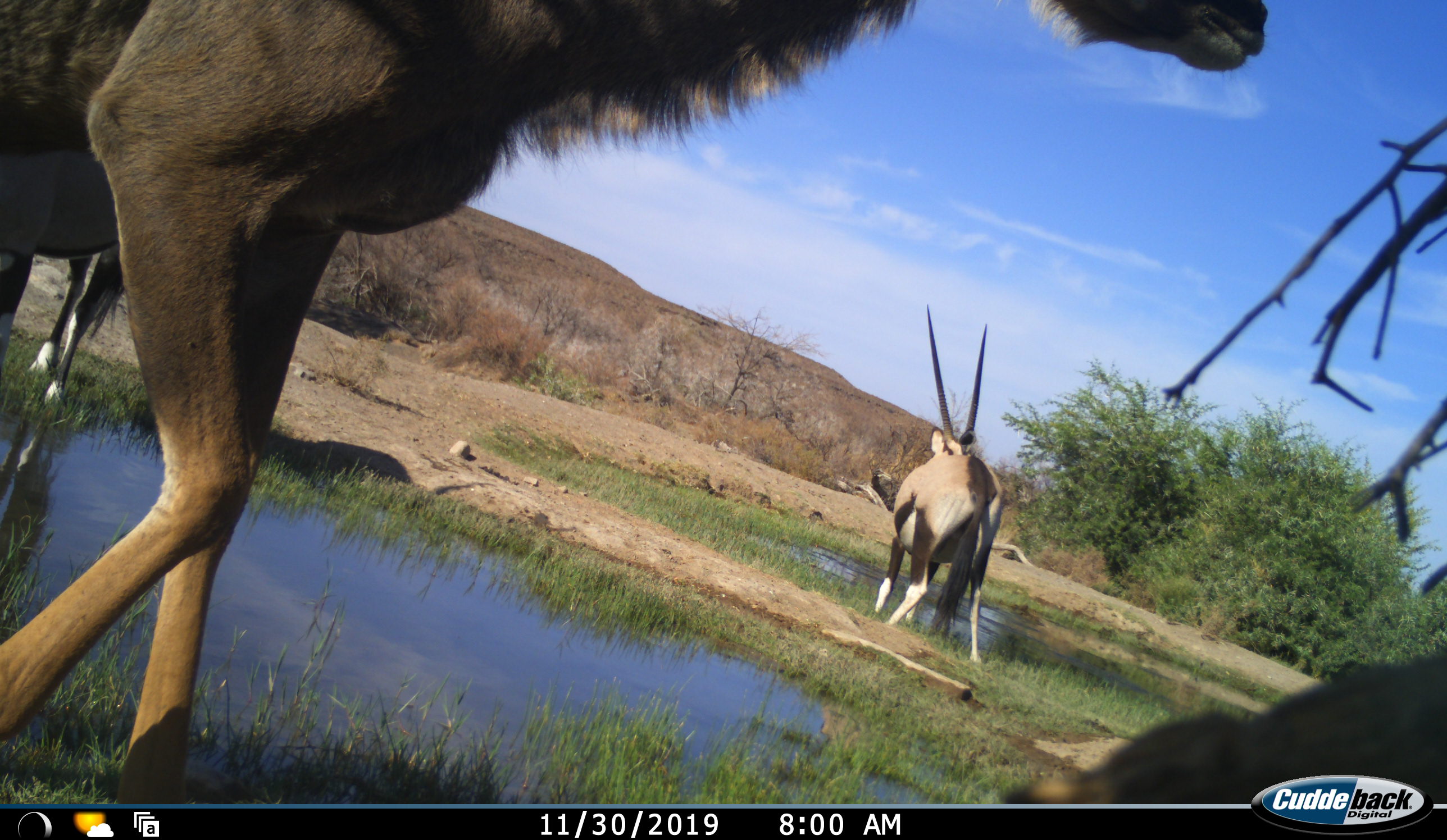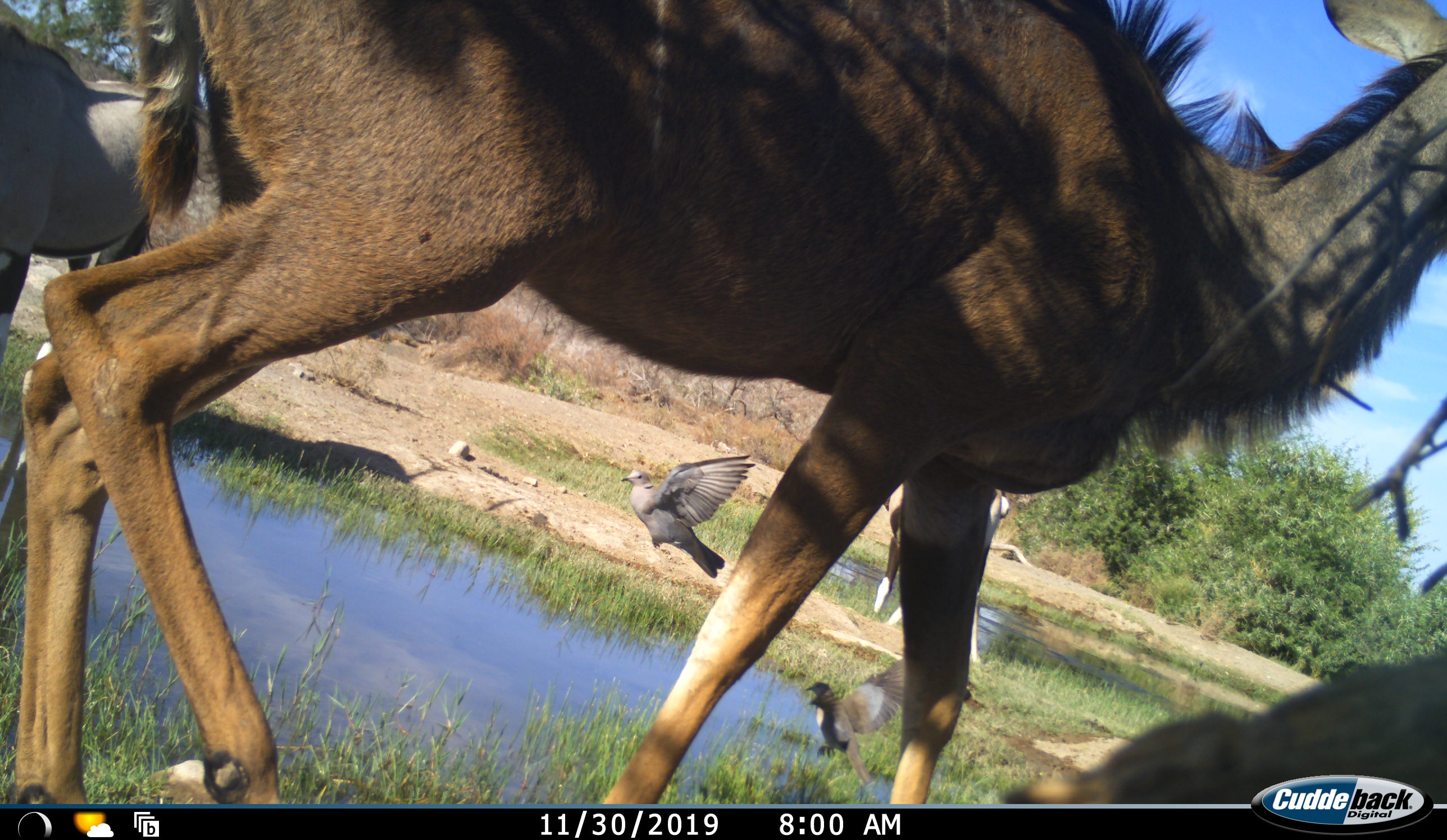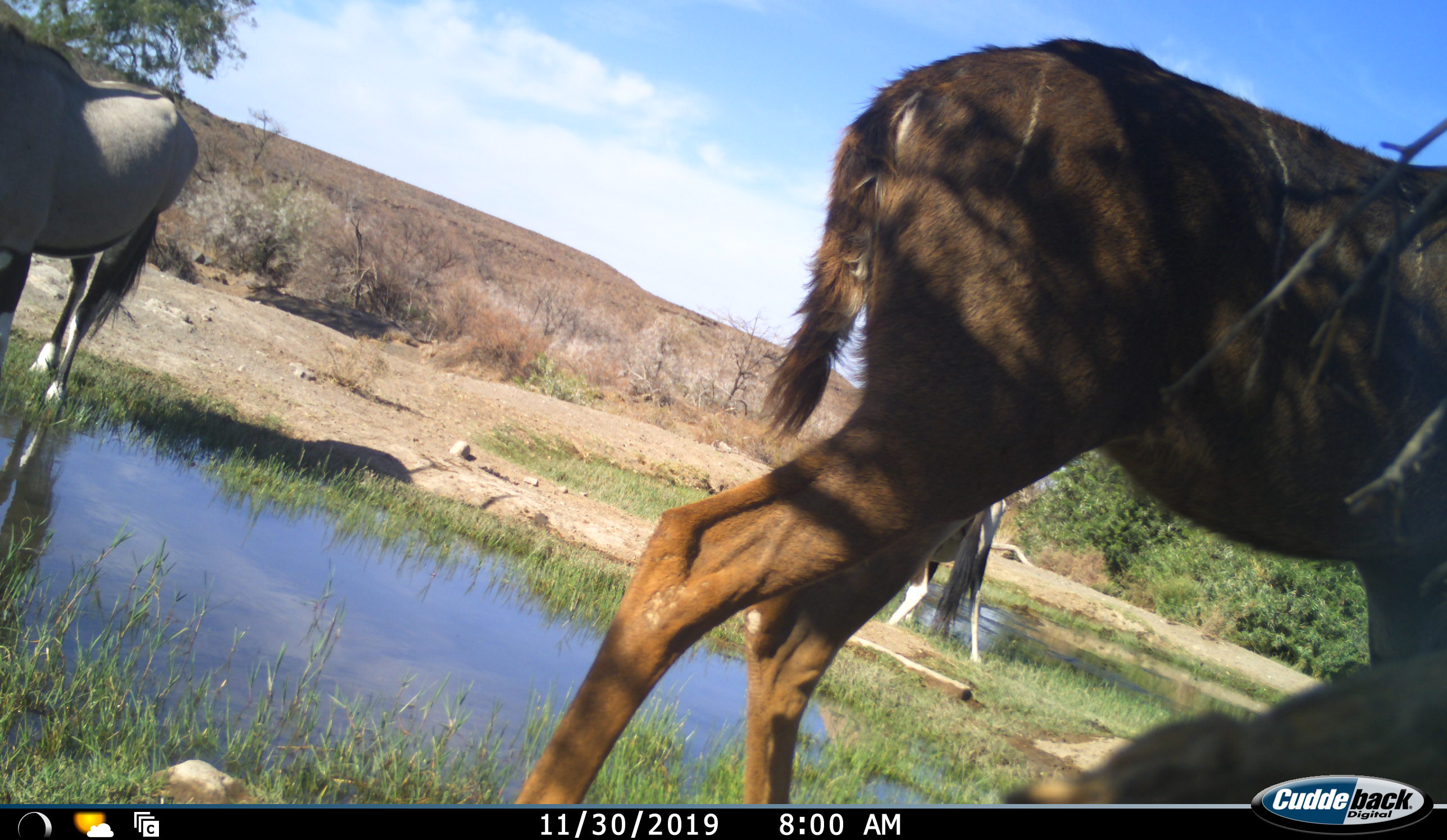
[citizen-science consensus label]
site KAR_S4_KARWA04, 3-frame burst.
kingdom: Animalia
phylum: Chordata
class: Aves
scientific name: Aves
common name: bird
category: birdother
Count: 2.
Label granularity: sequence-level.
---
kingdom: Animalia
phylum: Chordata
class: Mammalia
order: Artiodactyla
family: Bovidae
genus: Oryx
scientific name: Oryx gazella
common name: gemsbok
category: oryx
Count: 2.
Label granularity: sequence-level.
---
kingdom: Animalia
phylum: Chordata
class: Mammalia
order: Artiodactyla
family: Bovidae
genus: Tragelaphus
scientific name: Tragelaphus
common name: kudu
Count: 1.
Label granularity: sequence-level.